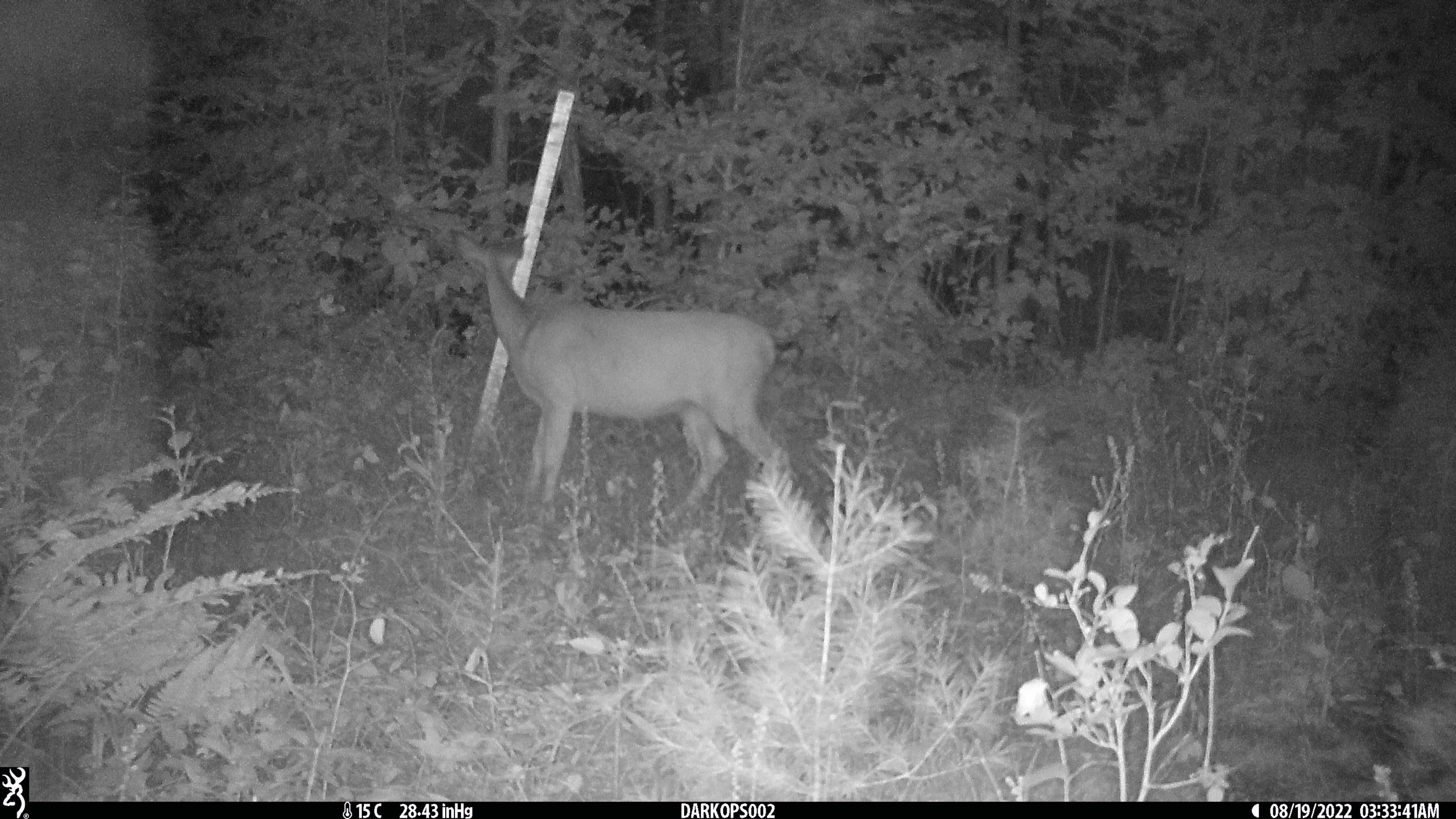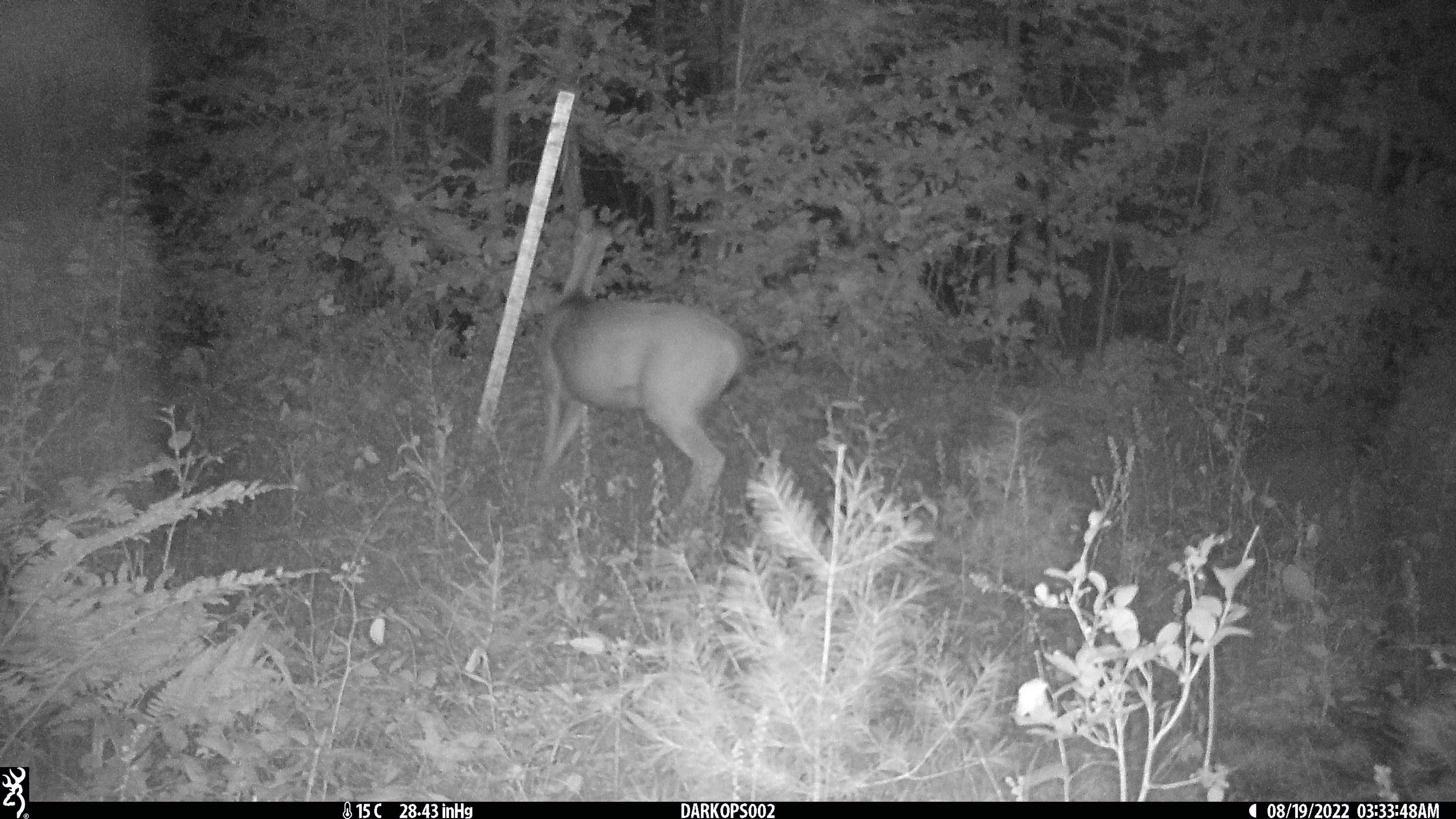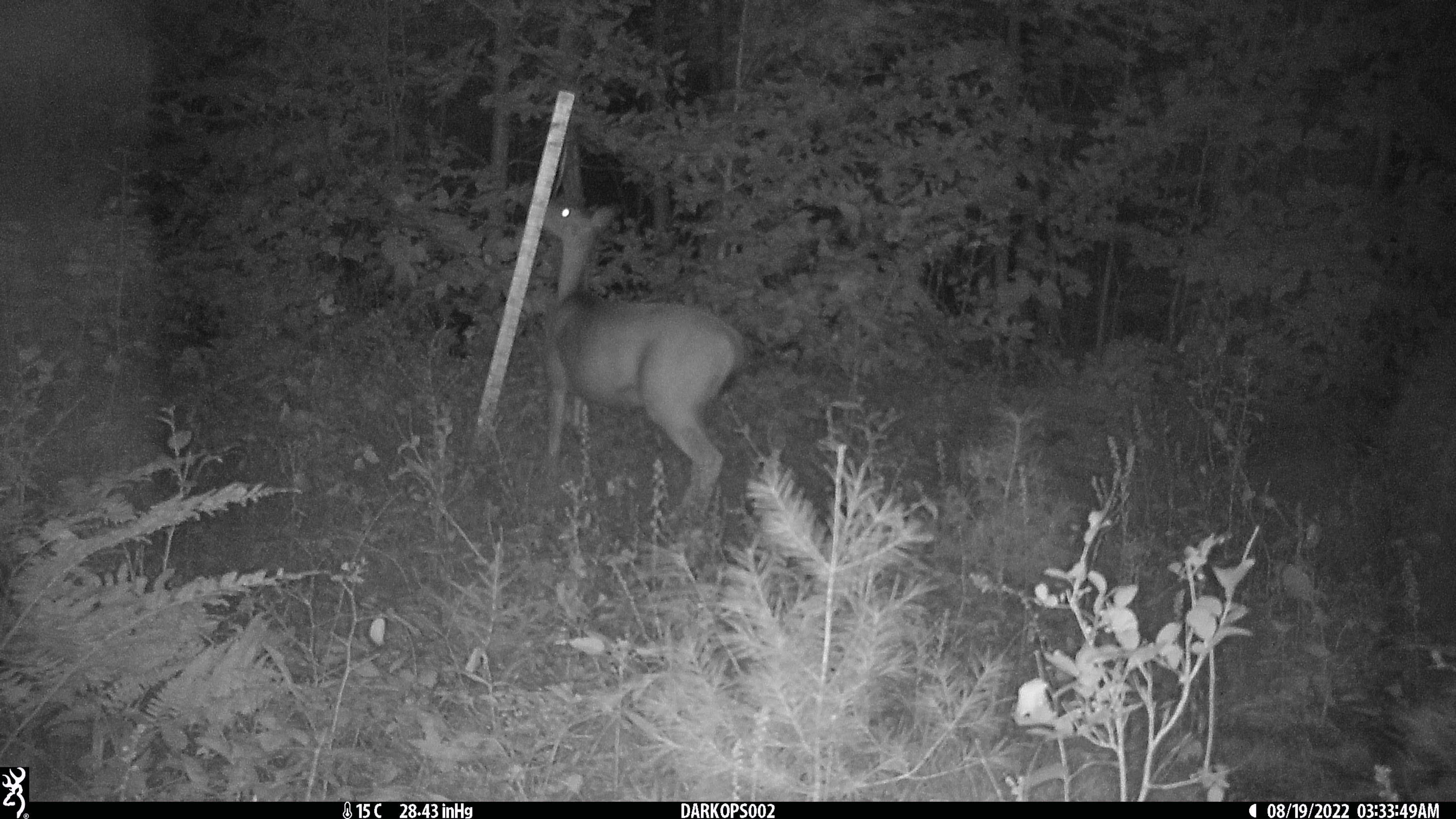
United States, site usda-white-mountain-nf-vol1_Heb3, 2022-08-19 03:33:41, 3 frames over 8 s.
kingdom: Animalia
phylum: Chordata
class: Mammalia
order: Artiodactyla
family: Cervidae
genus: Odocoileus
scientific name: Odocoileus virginianus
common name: white-tailed deer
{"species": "white-tailed deer (Odocoileus virginianus)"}